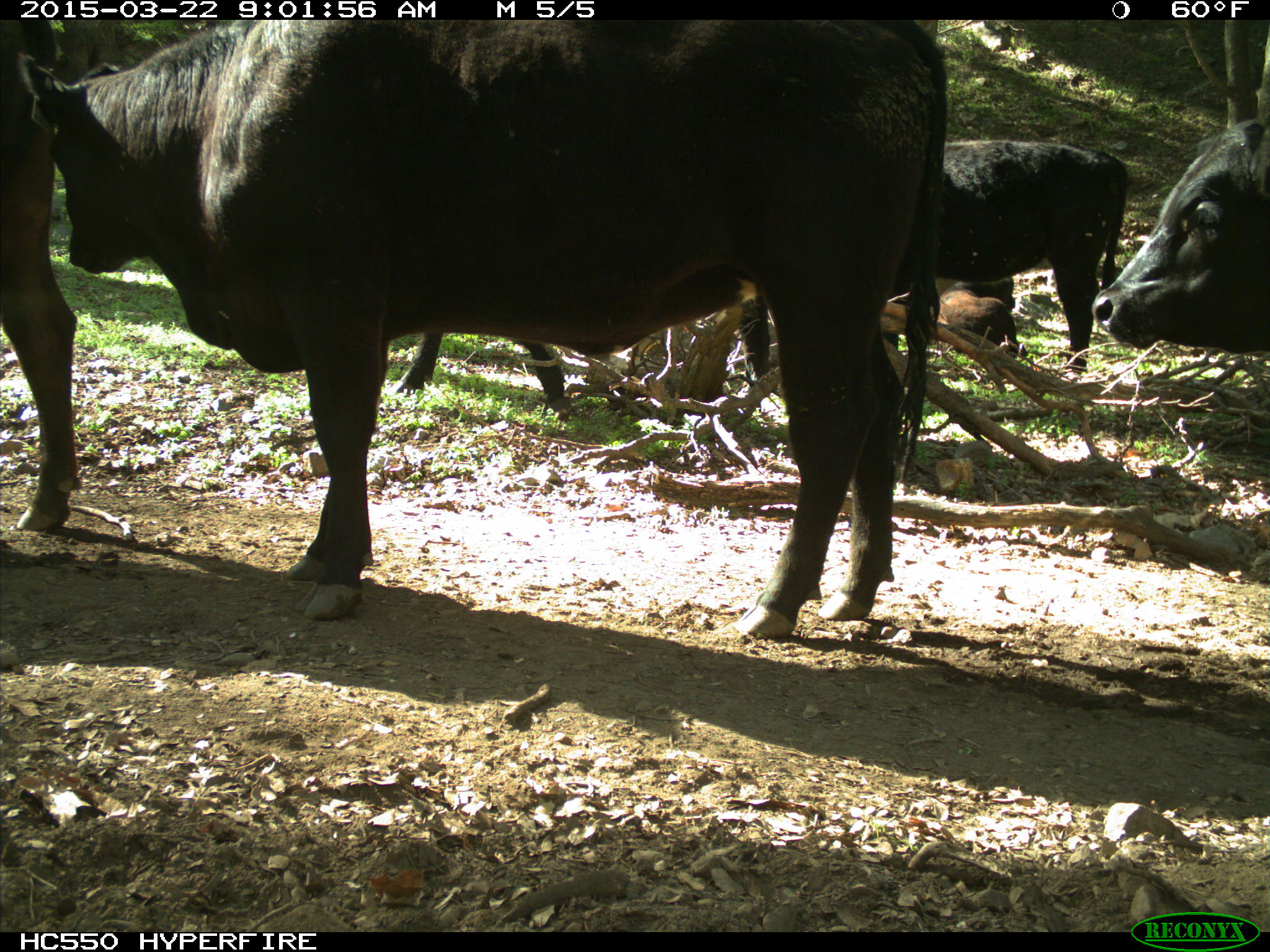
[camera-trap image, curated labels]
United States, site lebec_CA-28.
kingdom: Animalia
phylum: Chordata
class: Mammalia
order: Artiodactyla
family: Bovidae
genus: Bos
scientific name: Bos taurus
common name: domestic cow